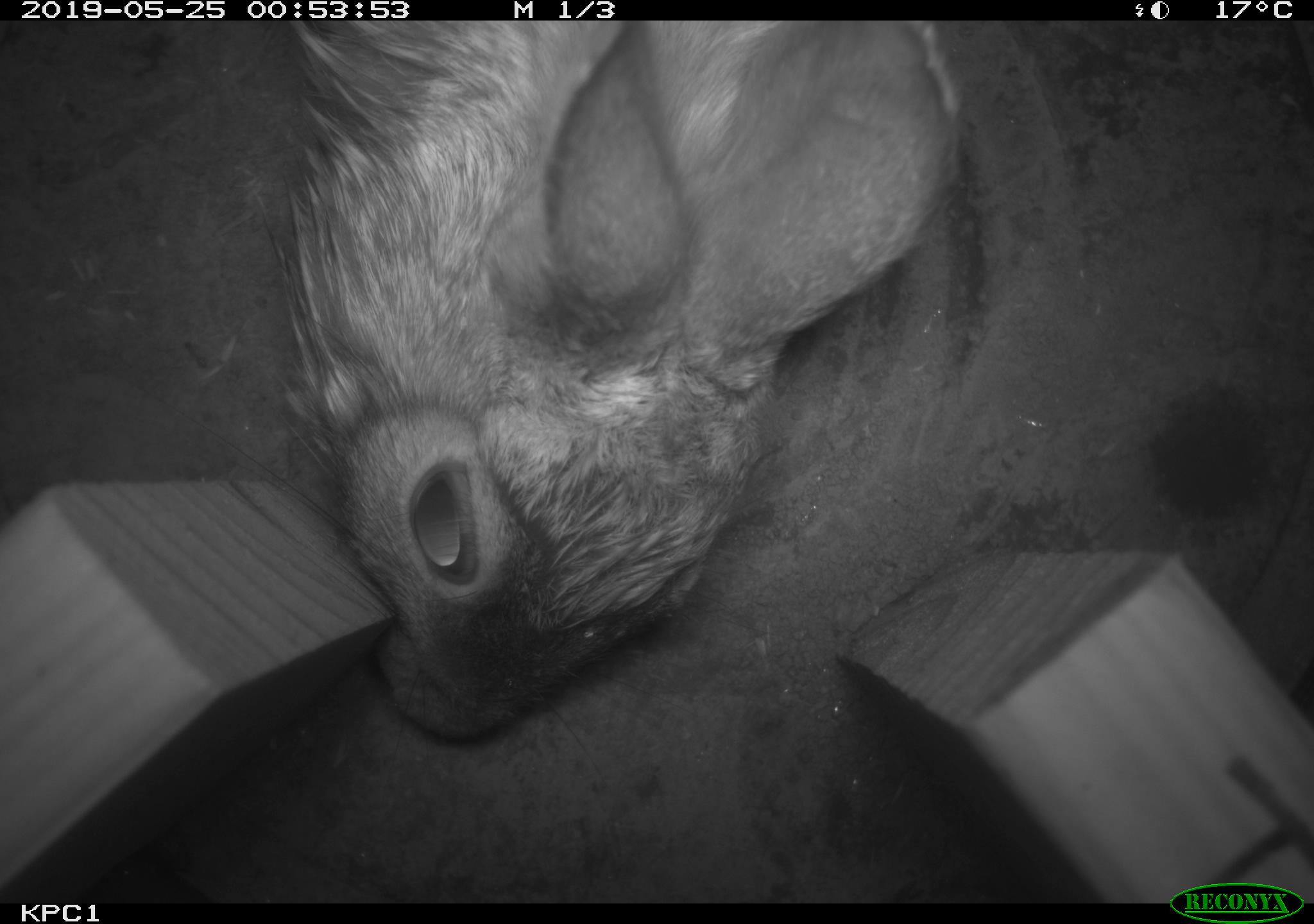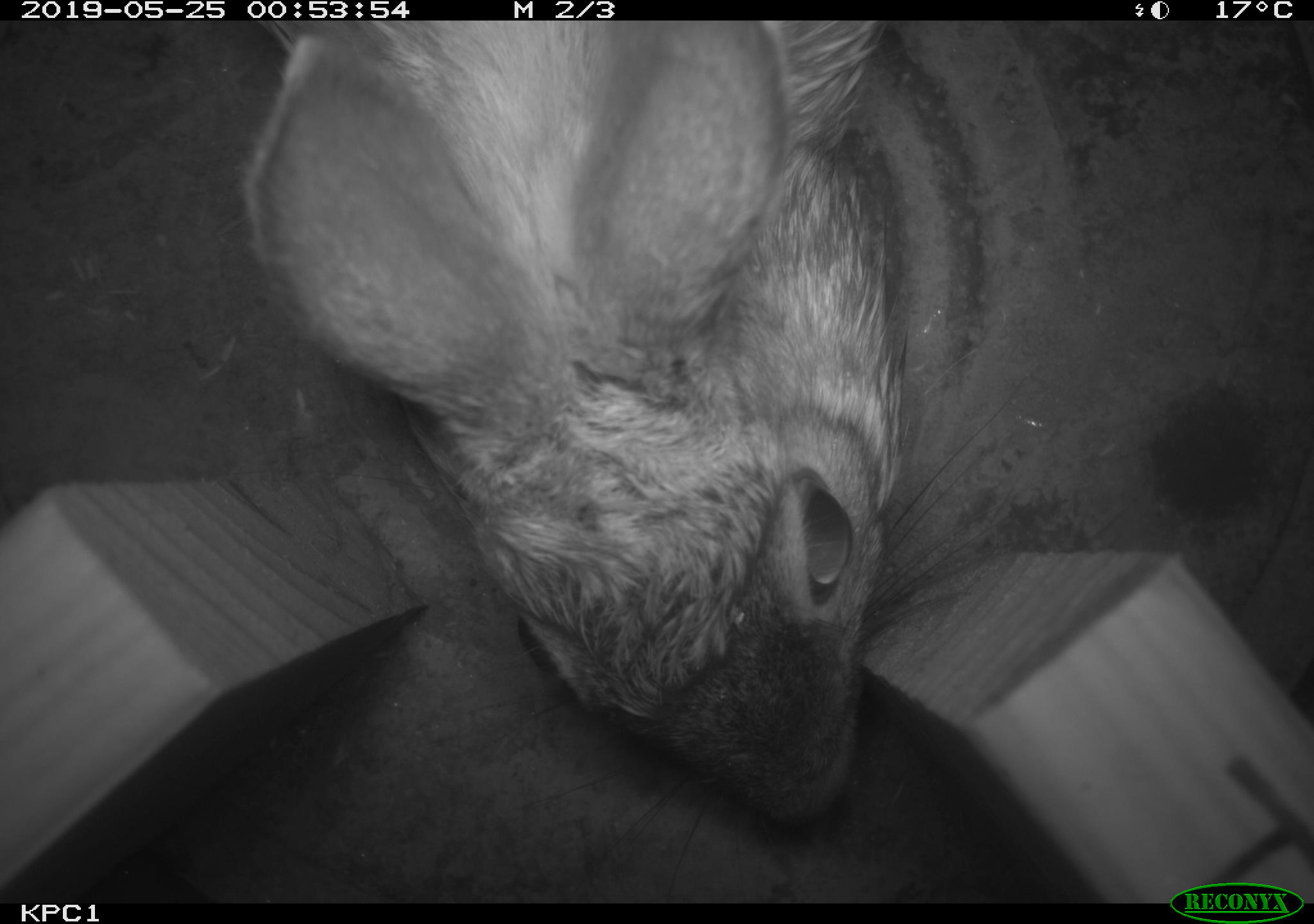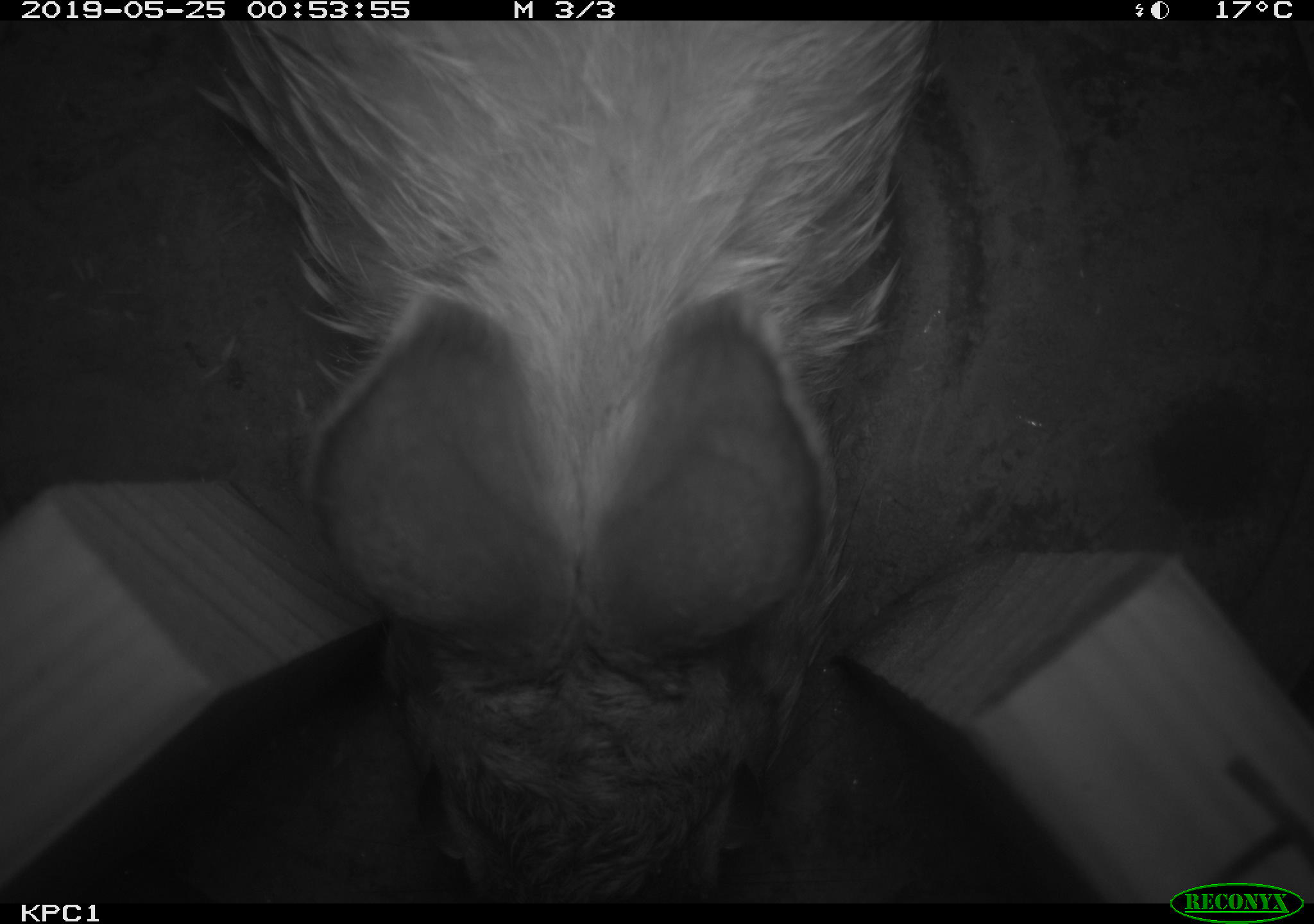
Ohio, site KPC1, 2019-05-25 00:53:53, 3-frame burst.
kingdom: Animalia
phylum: Chordata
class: Mammalia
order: Lagomorpha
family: Leporidae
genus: Sylvilagus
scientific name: Sylvilagus floridanus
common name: eastern cottontail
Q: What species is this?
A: Eastern cottontail (Sylvilagus floridanus).